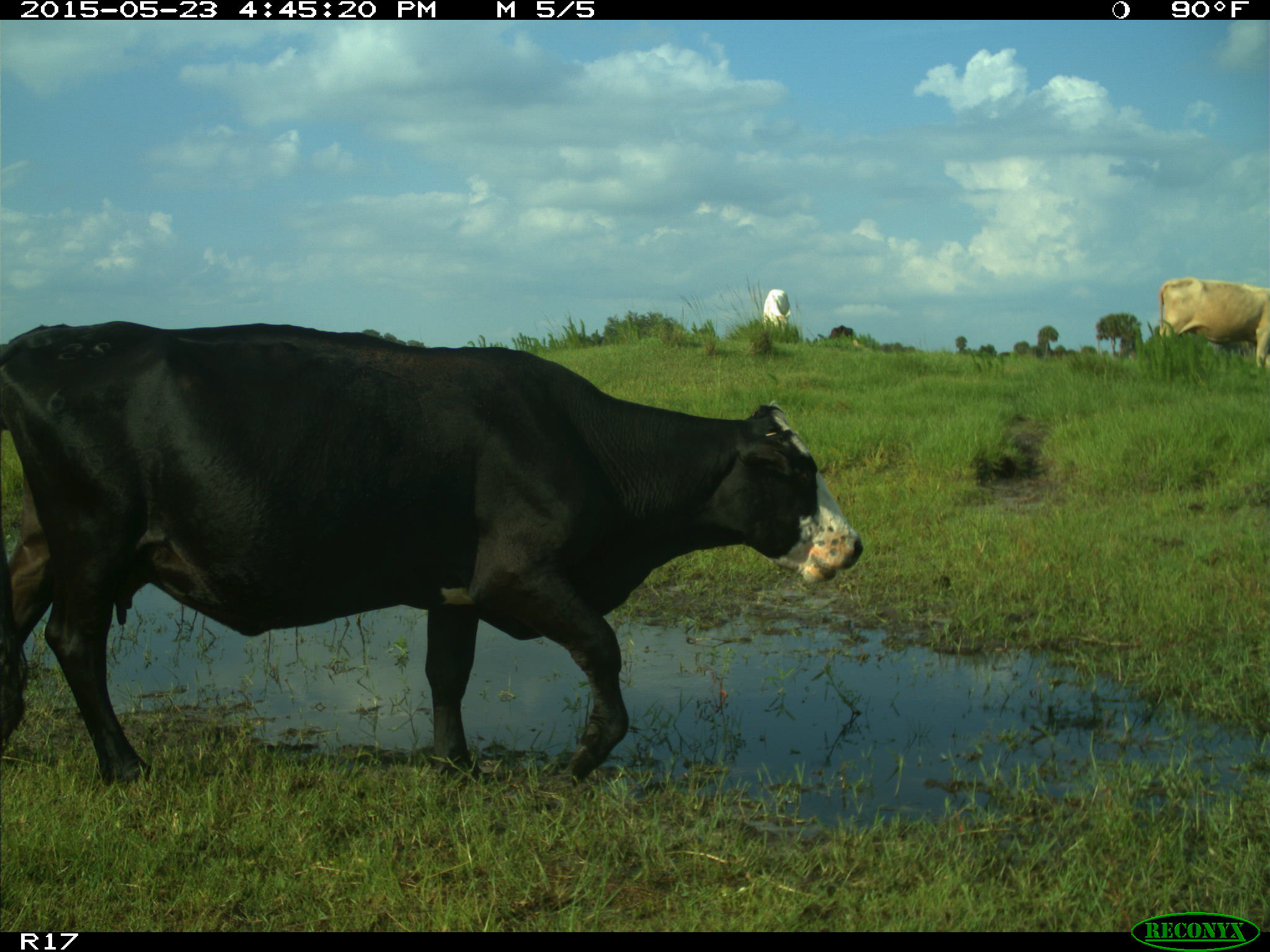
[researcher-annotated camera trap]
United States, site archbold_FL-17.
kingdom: Animalia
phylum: Chordata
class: Mammalia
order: Artiodactyla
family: Bovidae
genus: Bos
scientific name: Bos taurus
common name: domestic cow